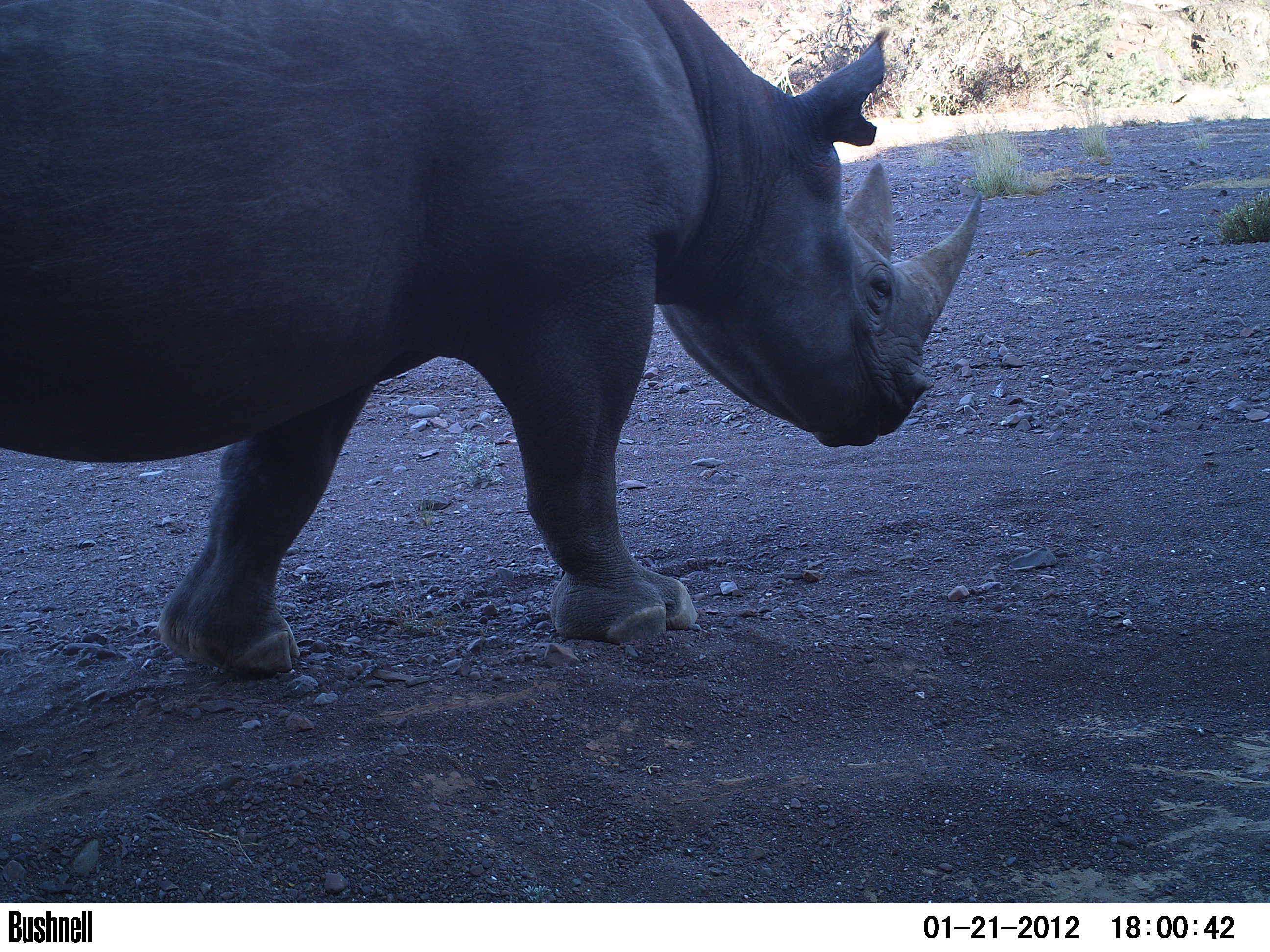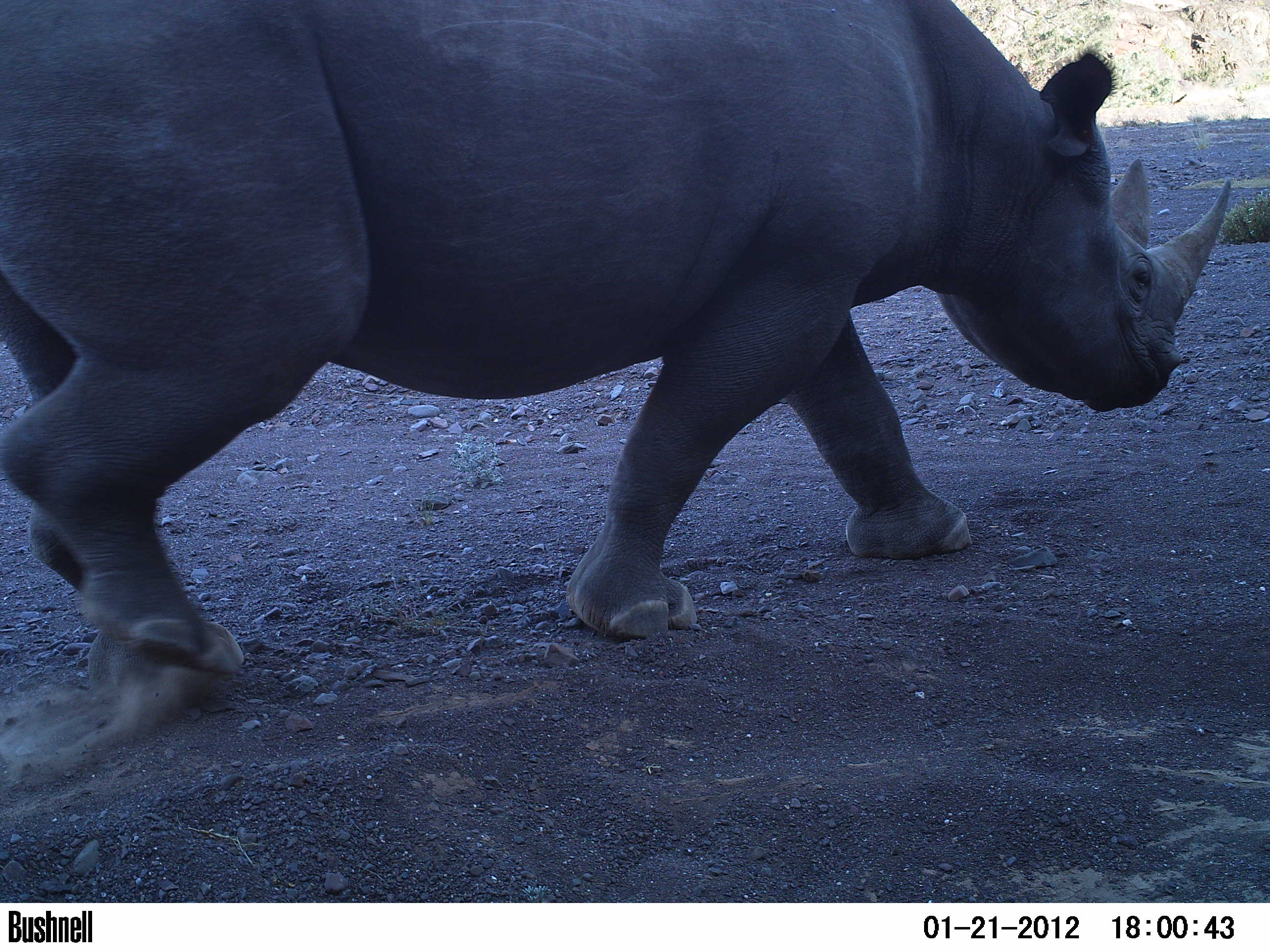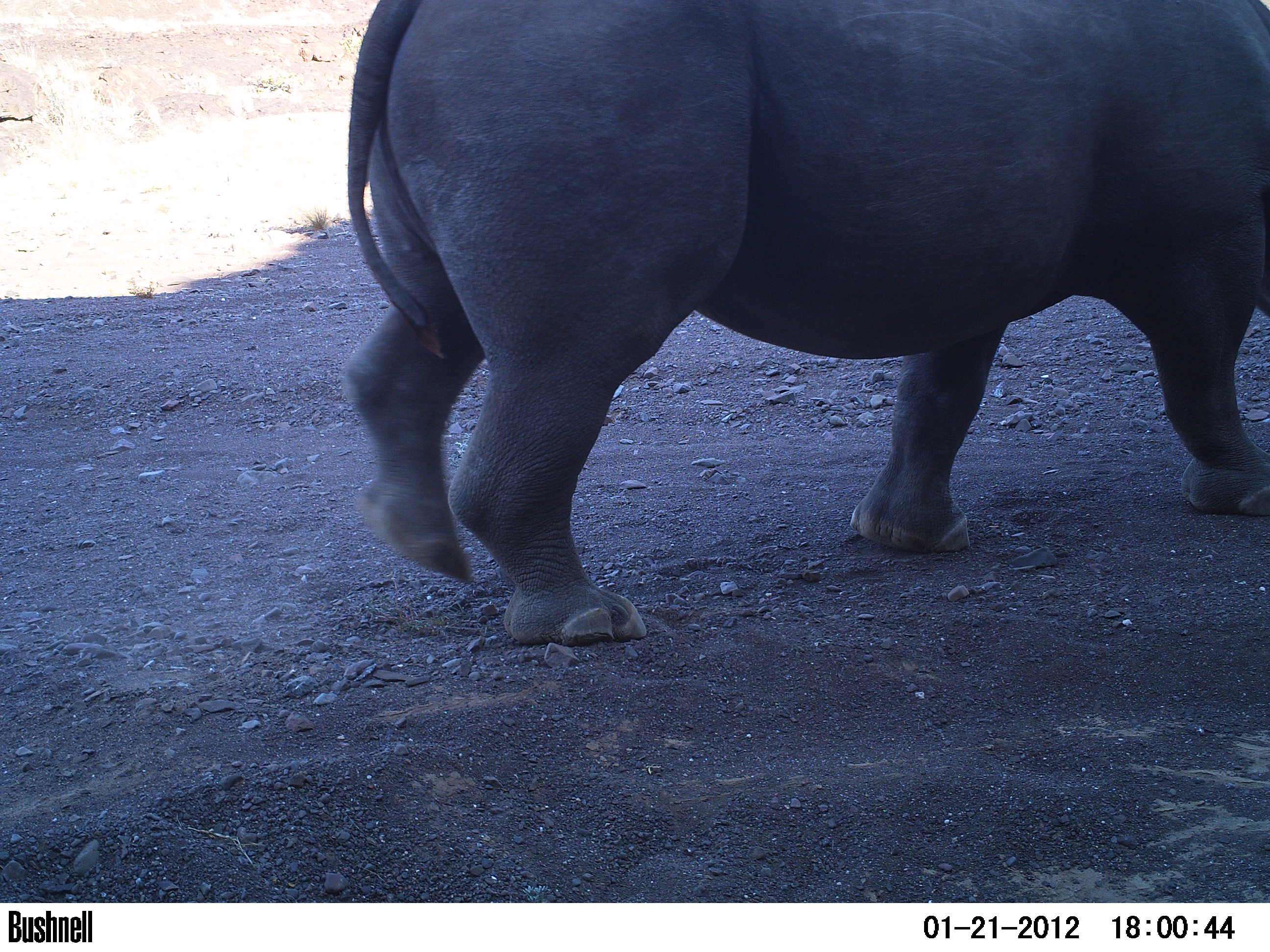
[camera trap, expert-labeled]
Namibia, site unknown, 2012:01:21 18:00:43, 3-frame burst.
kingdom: Animalia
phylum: Chordata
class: Mammalia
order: Perissodactyla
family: Rhinocerotidae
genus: Diceros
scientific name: Diceros bicornis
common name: black rhinoceros